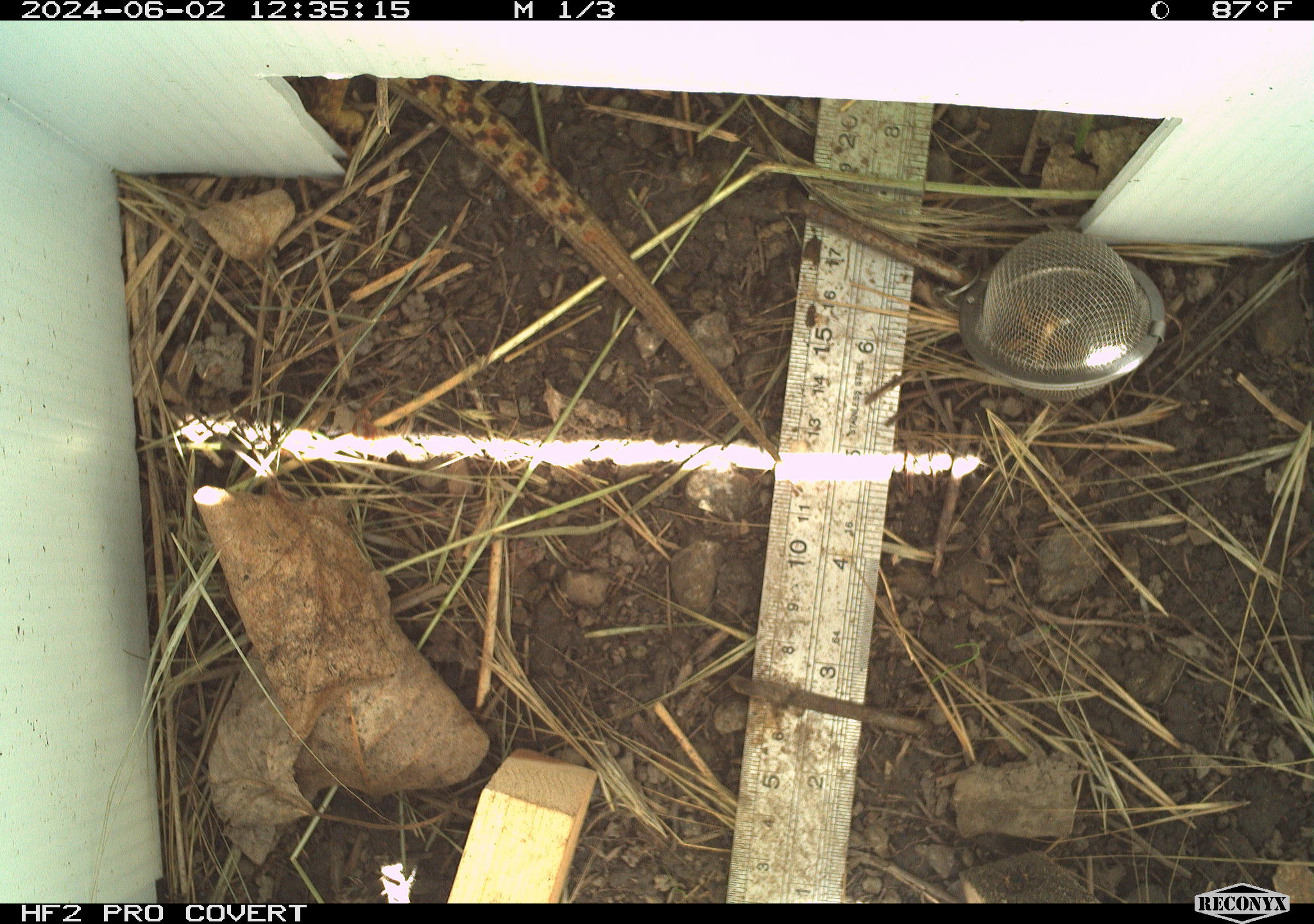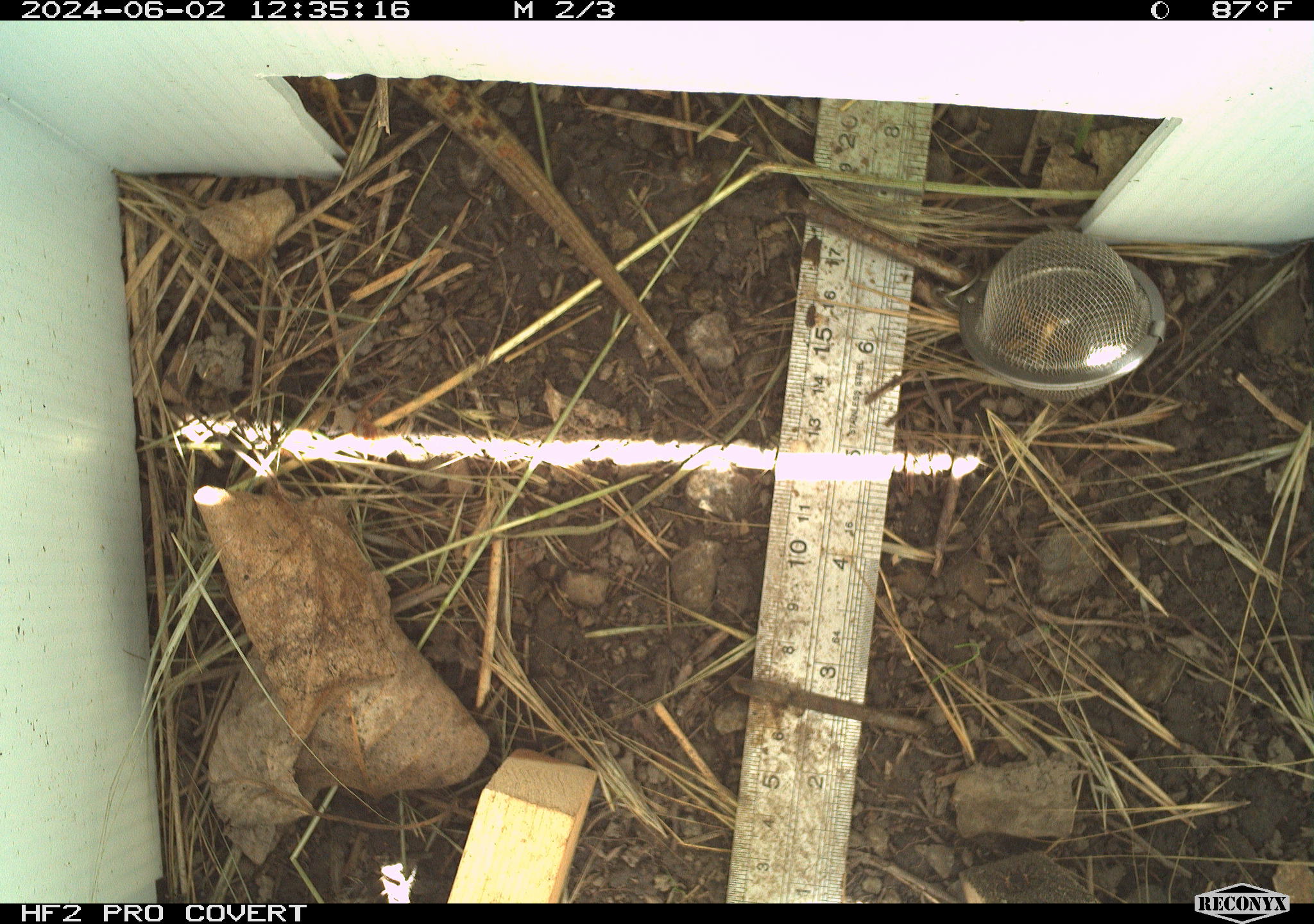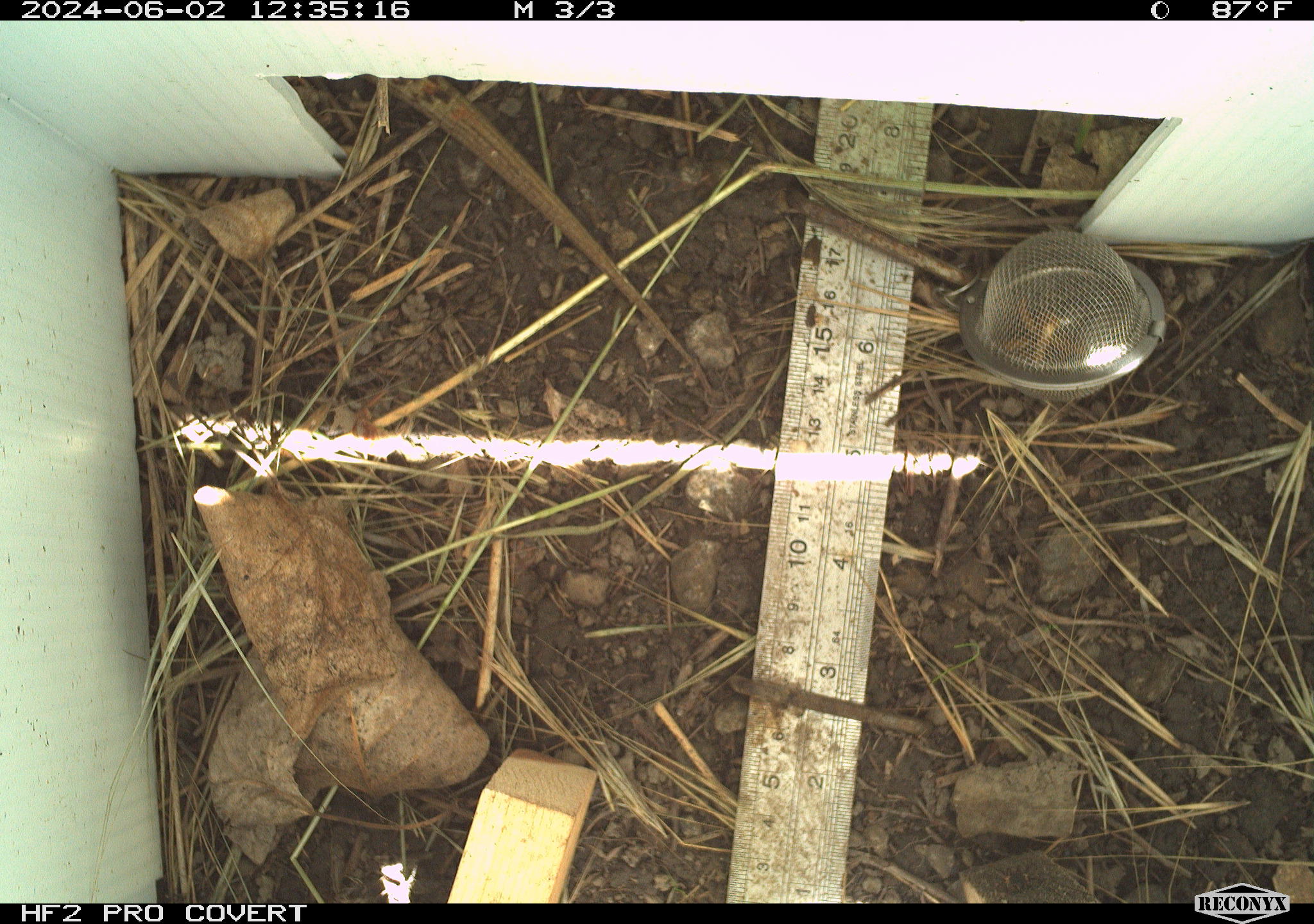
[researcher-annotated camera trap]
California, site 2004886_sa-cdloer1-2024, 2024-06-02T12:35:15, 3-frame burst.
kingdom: Animalia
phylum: Chordata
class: Reptilia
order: Squamata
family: Anguidae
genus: Elgaria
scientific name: Elgaria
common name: alligator lizards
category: elgaria species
Elgaria species (alligator lizards) (Elgaria).